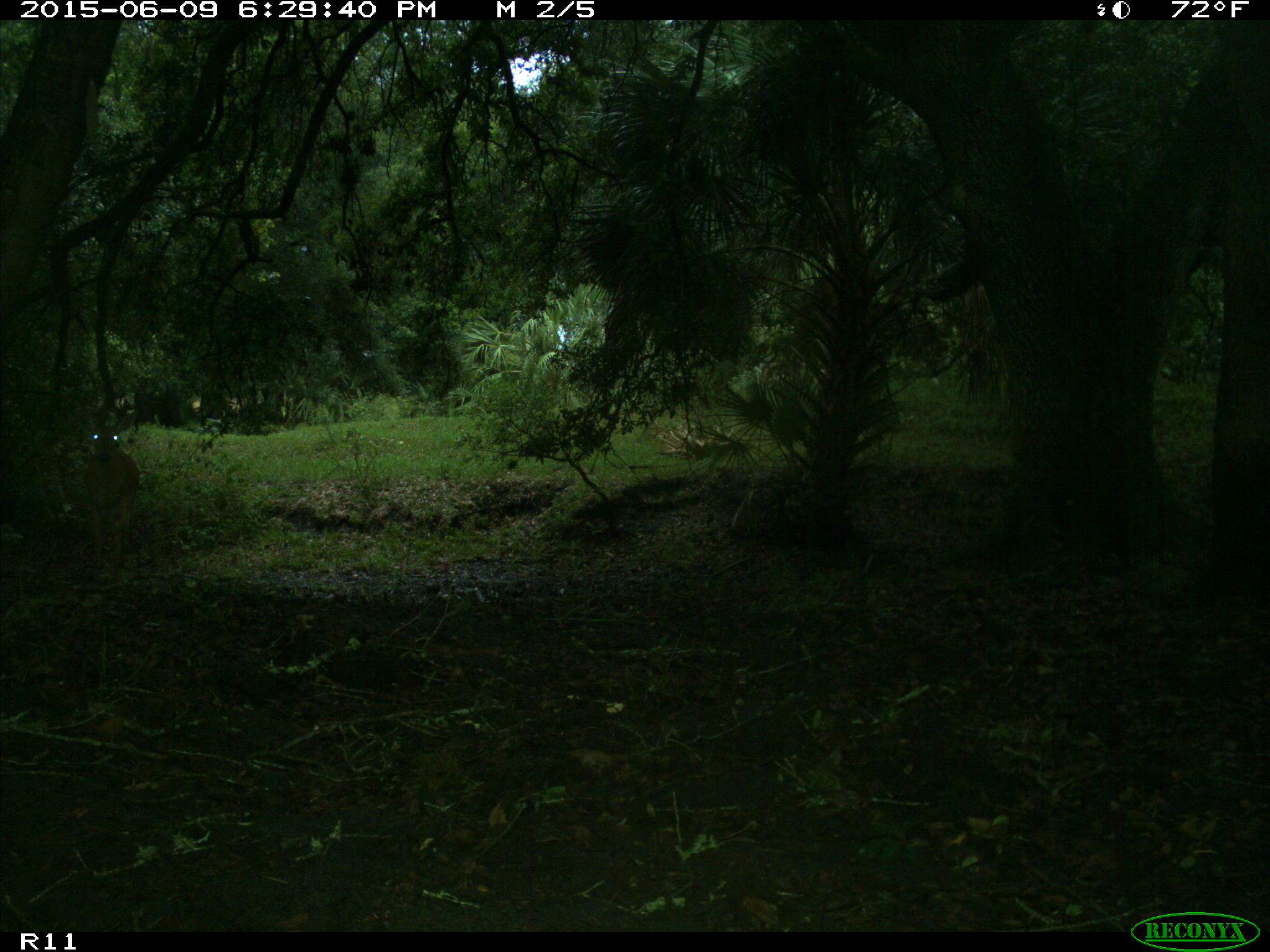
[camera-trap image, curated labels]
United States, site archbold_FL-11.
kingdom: Animalia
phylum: Chordata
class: Mammalia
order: Artiodactyla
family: Cervidae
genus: Odocoileus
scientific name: Odocoileus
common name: deer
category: unidentified deer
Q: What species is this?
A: Unidentified deer (deer) (Odocoileus).